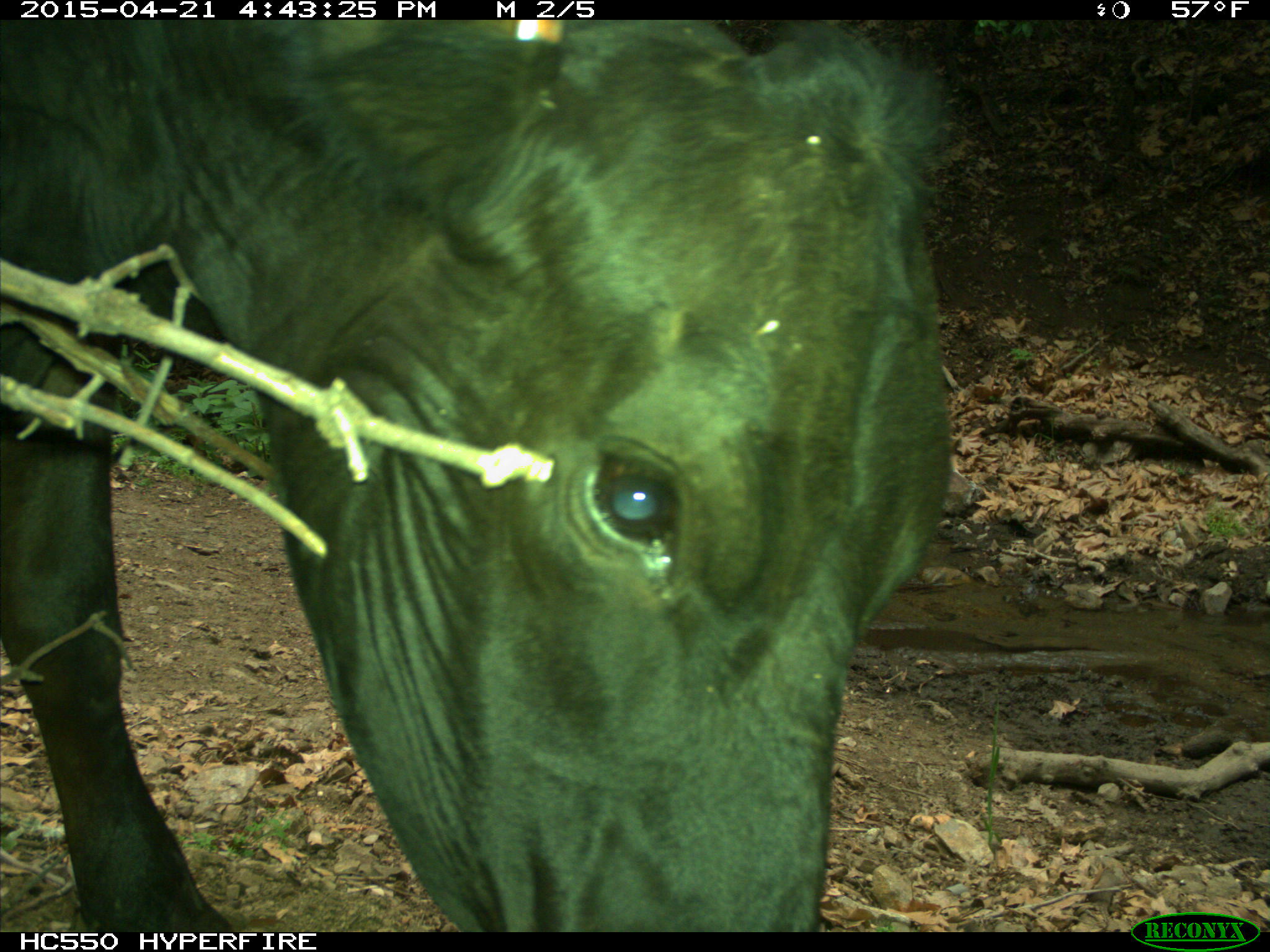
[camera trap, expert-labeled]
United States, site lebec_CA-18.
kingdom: Animalia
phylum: Chordata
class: Mammalia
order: Artiodactyla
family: Bovidae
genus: Bos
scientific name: Bos taurus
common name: domestic cow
Bos taurus (domestic cow).